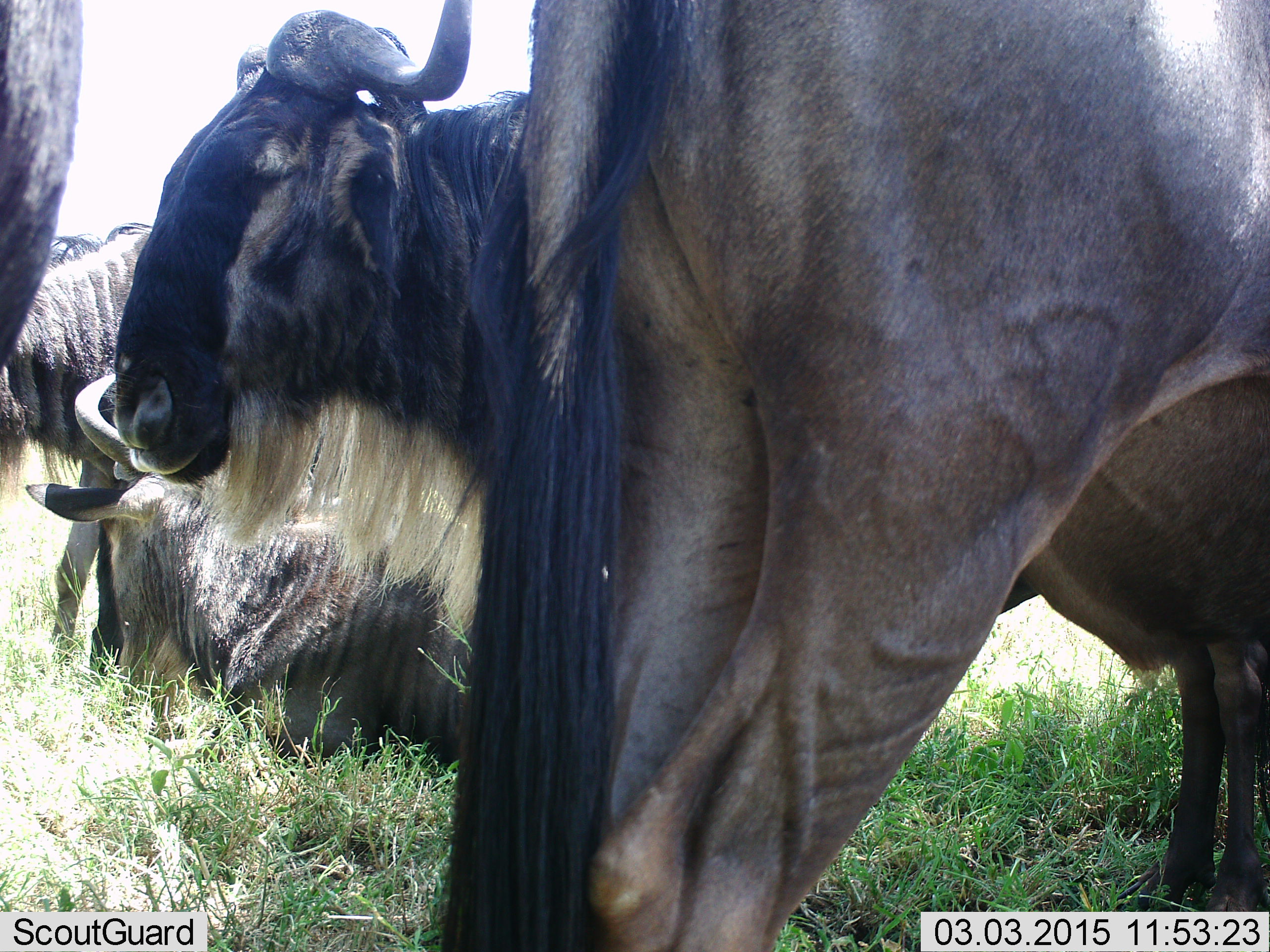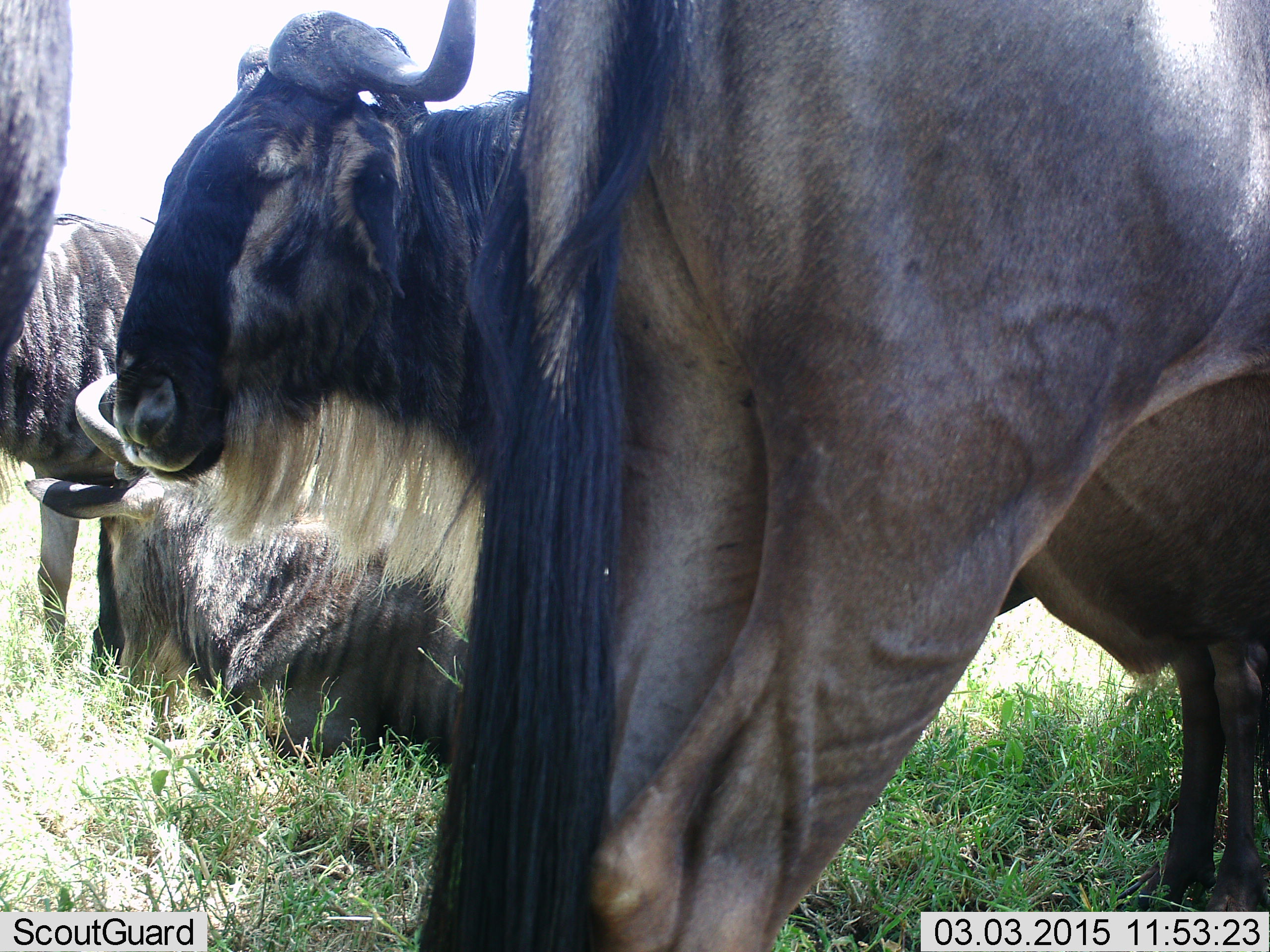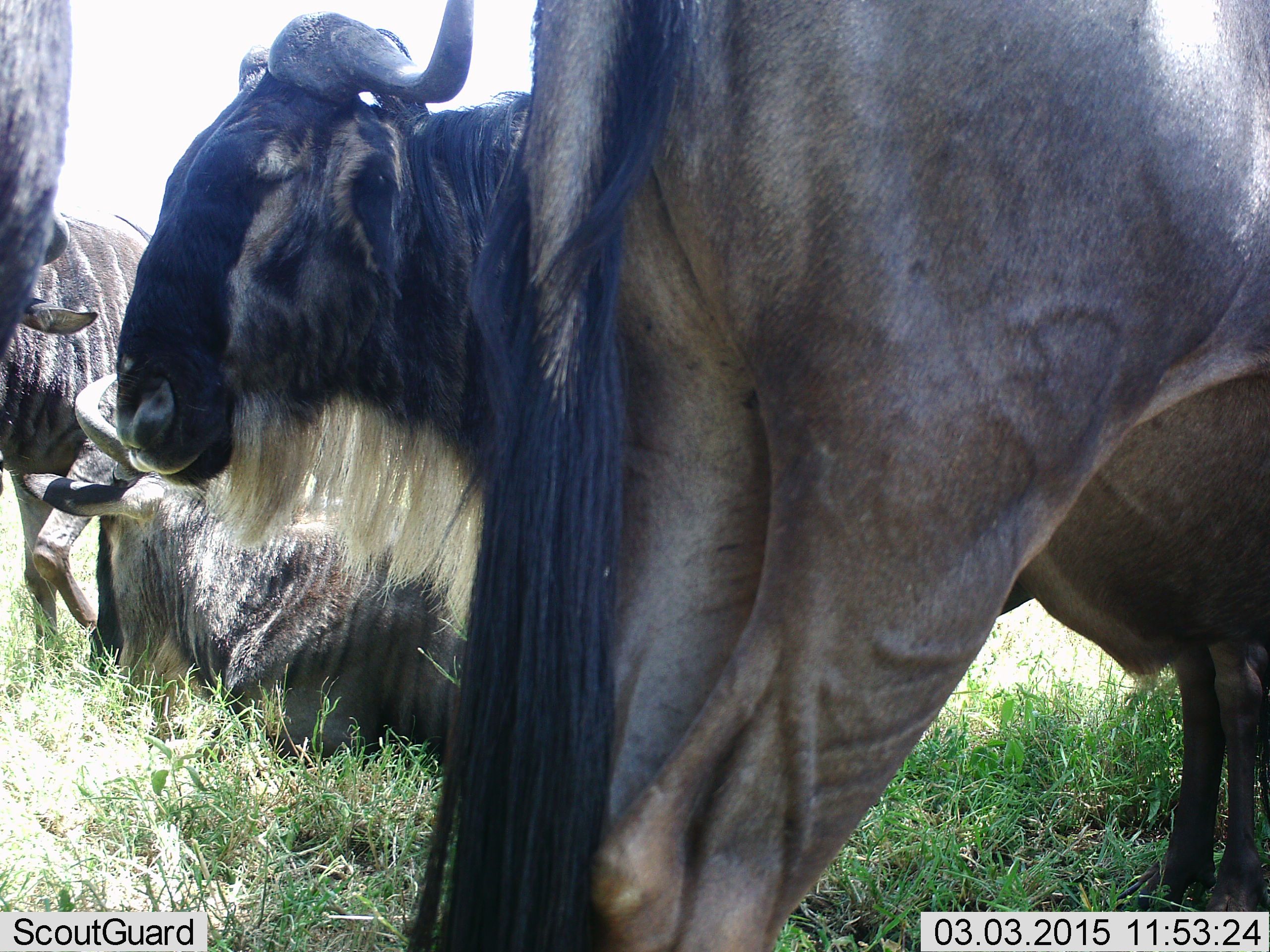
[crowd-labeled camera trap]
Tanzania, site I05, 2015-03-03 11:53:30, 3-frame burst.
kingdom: Animalia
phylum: Chordata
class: Mammalia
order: Artiodactyla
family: Bovidae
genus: Connochaetes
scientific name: Connochaetes taurinus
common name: blue wildebeest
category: wildebeest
Wildebeest (blue wildebeest) (Connochaetes taurinus), count 5. Behavior (volunteer vote fractions): standing 100%, resting 90%, moving 0%, interacting 20%. Young present (vote fraction): 0%. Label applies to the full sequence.